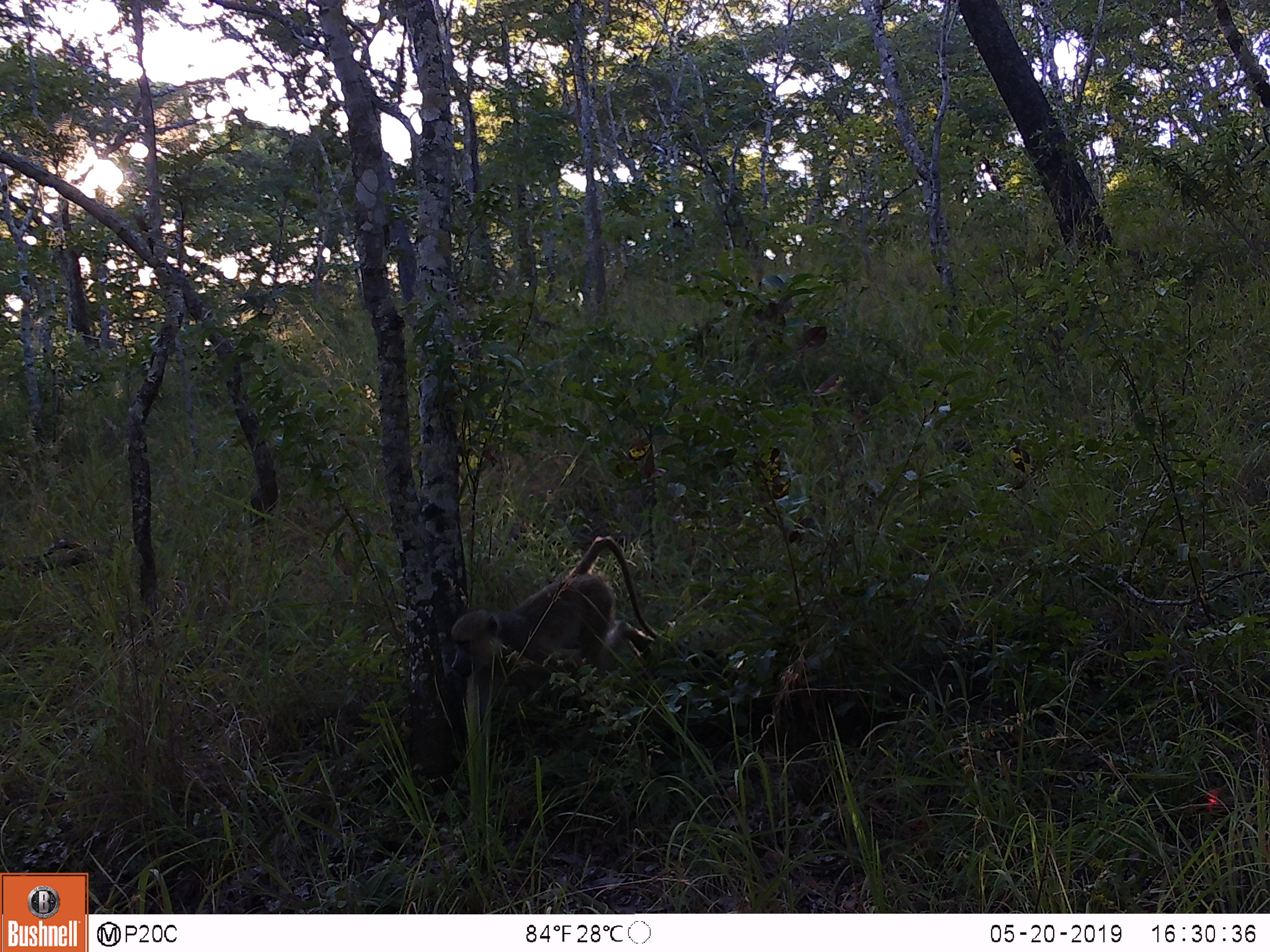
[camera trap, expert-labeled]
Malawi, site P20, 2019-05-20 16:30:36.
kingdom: Animalia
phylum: Chordata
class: Mammalia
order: Primates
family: Cercopithecidae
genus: Papio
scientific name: Papio cynocephalus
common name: yellow baboon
Yellow baboon (Papio cynocephalus), count 1.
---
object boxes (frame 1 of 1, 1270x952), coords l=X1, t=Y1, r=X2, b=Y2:
yellow baboon: l=438, t=530, r=670, b=748